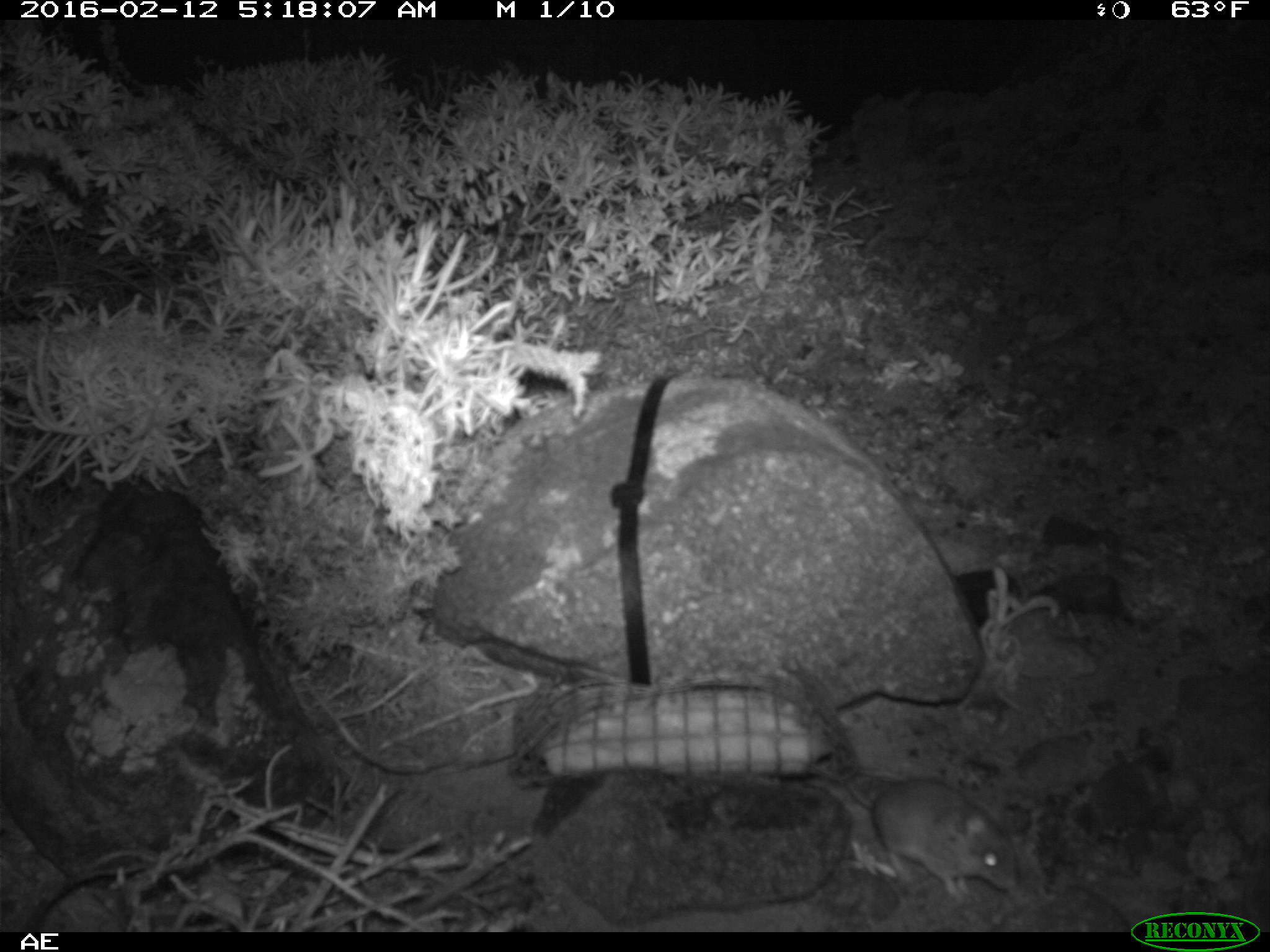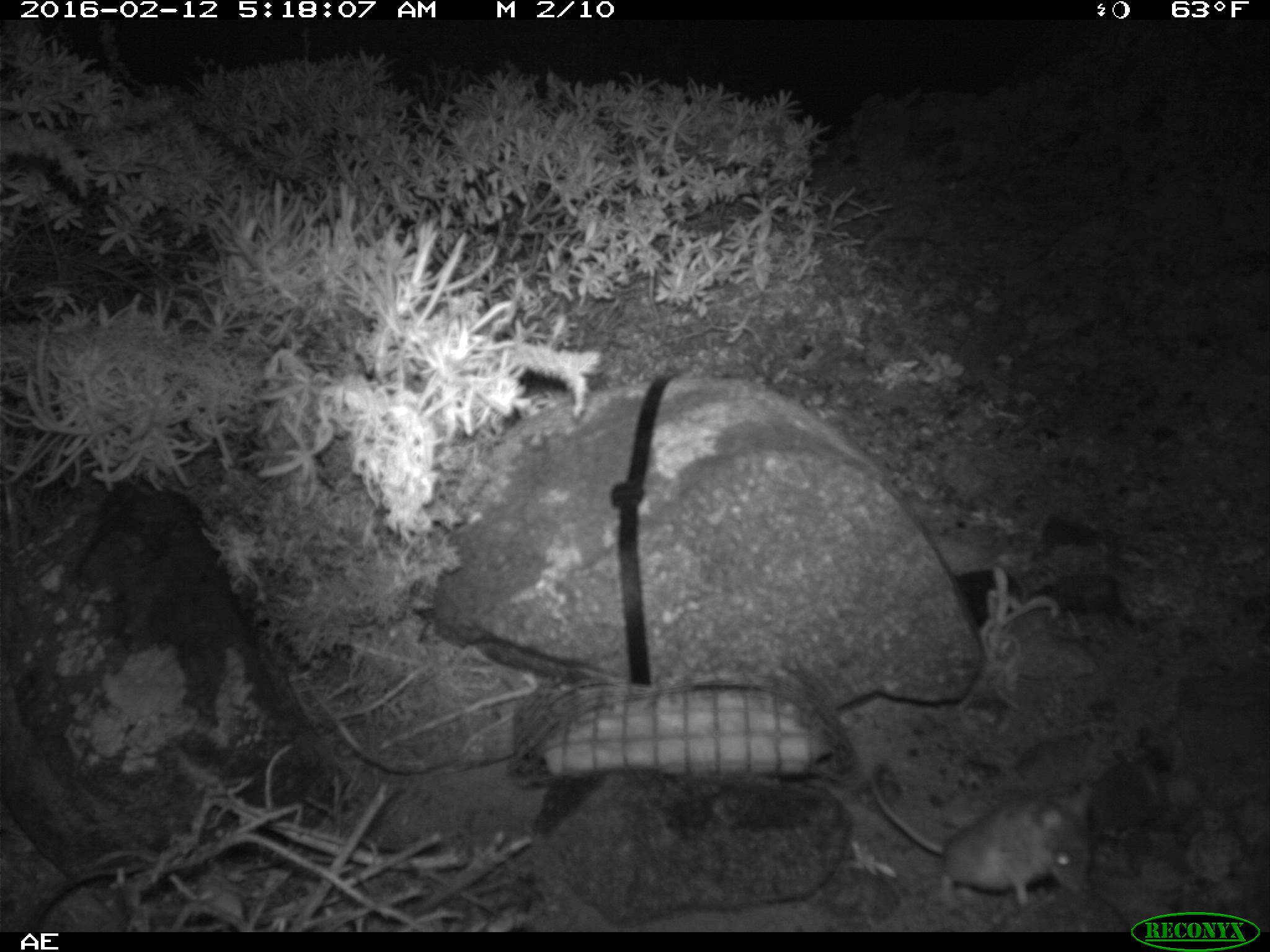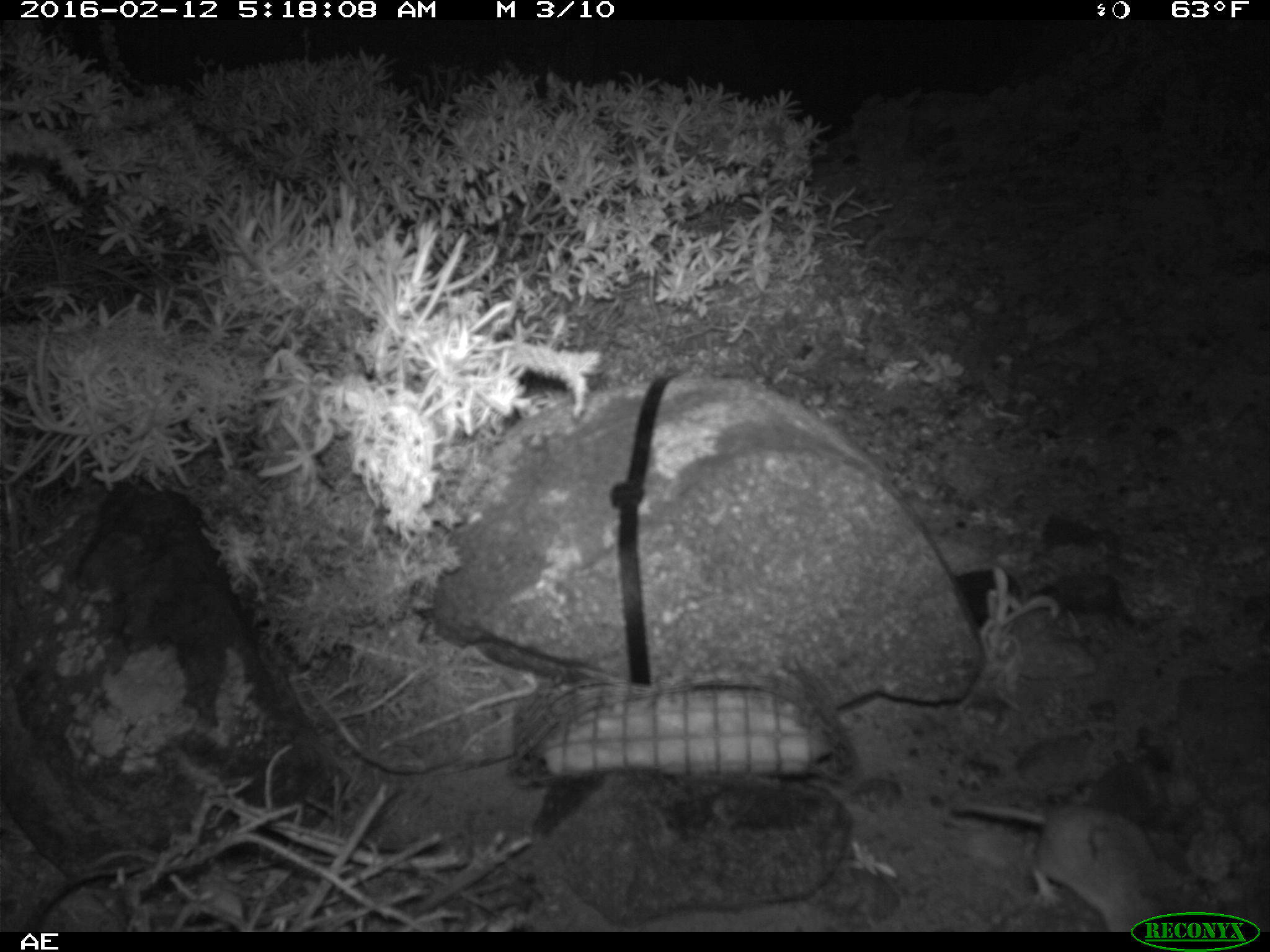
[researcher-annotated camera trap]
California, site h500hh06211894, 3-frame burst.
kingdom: Animalia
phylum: Chordata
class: Mammalia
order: Rodentia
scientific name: Rodentia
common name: rodent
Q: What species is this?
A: Rodent (Rodentia).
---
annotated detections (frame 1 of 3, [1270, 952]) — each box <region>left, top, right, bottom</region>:
rodent: <region>845, 767, 1015, 899</region>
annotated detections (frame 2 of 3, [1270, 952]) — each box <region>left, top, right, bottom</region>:
rodent: <region>866, 766, 1098, 908</region>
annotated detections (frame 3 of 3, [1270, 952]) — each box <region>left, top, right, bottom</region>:
rodent: <region>950, 800, 1207, 932</region>